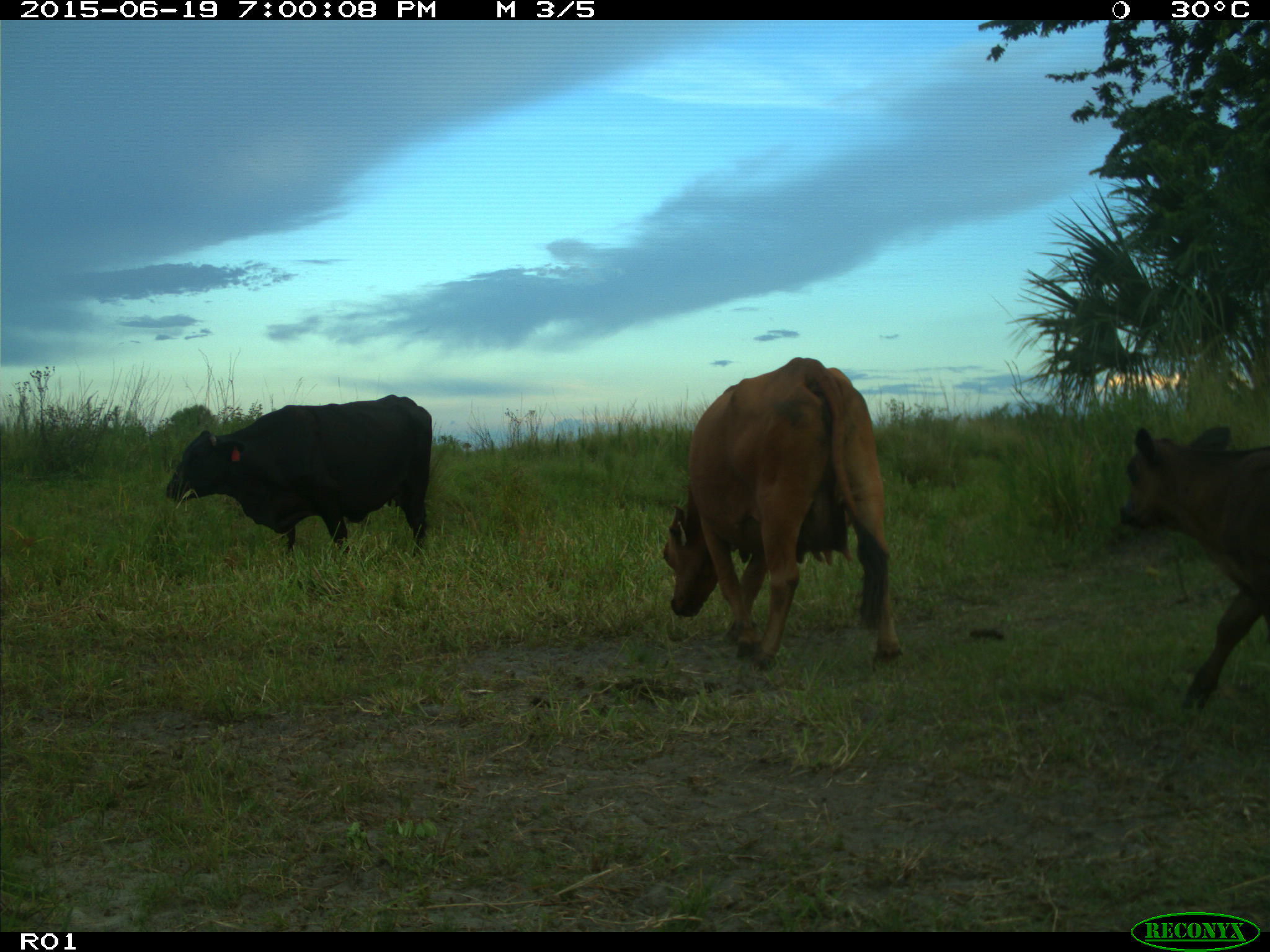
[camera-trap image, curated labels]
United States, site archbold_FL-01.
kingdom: Animalia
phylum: Chordata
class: Mammalia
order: Artiodactyla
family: Bovidae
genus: Bos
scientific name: Bos taurus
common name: domestic cow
Bos taurus (domestic cow).